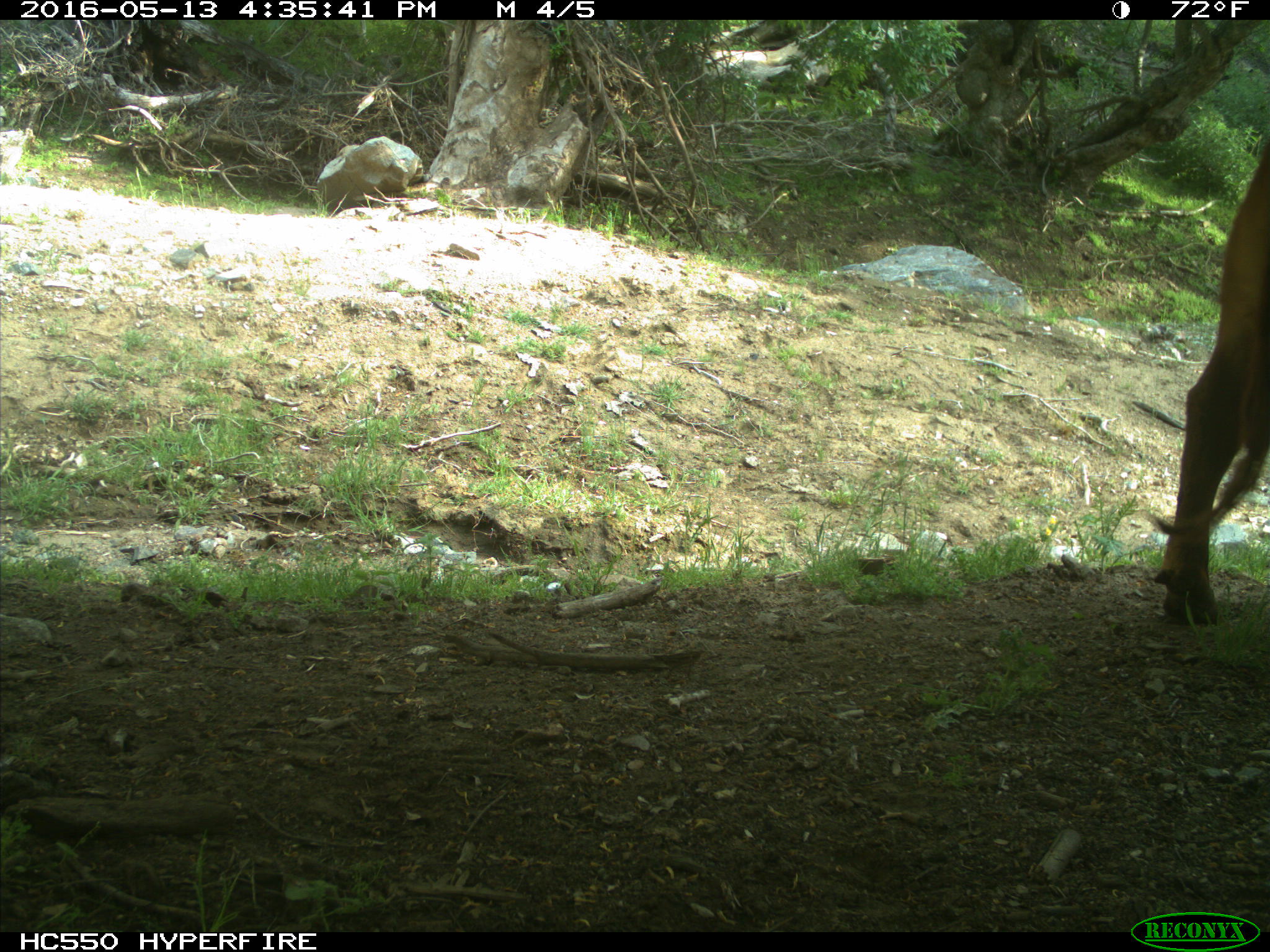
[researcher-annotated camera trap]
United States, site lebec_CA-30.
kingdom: Animalia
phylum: Chordata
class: Mammalia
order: Artiodactyla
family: Bovidae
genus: Bos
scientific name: Bos taurus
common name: domestic cow